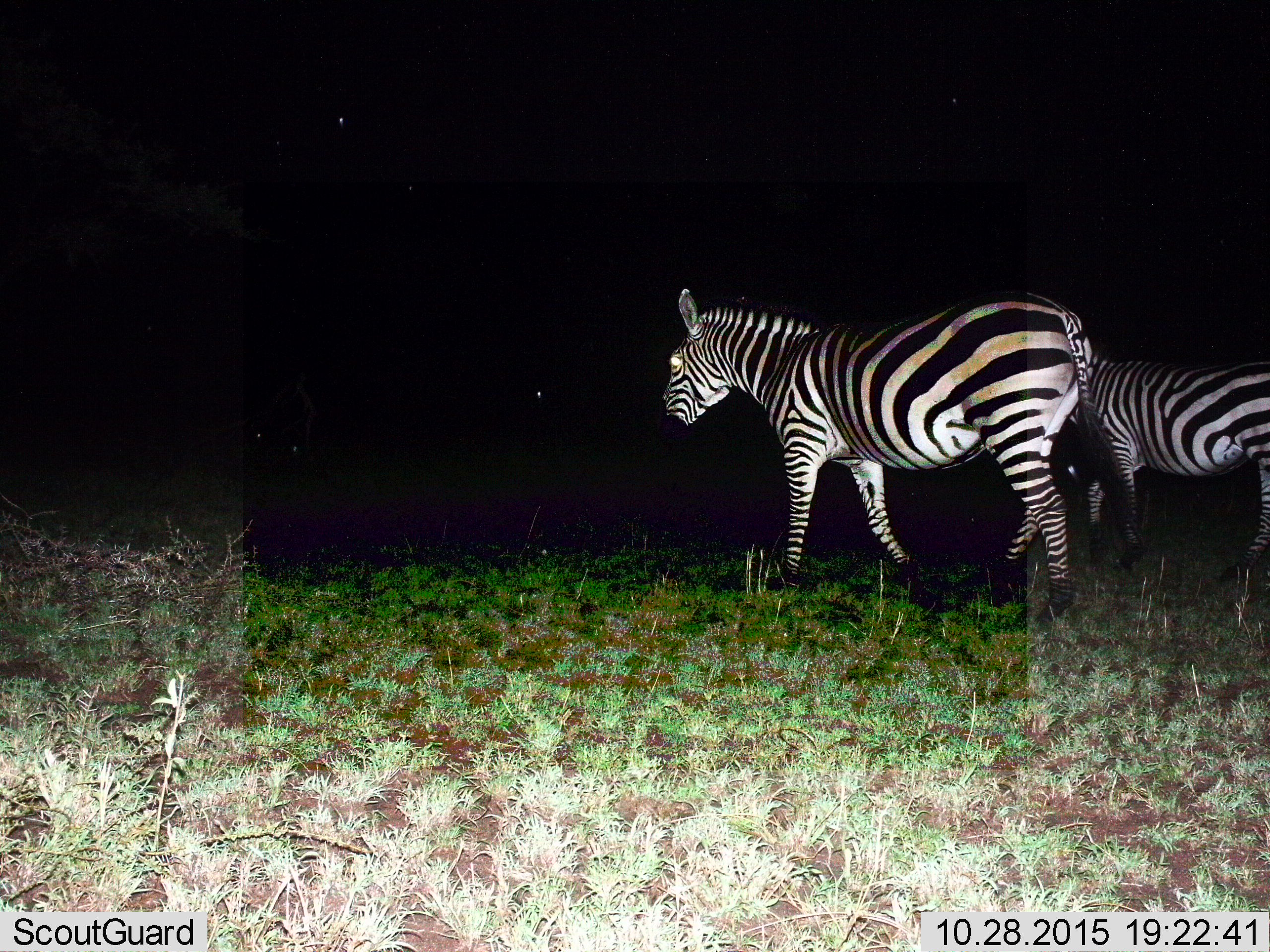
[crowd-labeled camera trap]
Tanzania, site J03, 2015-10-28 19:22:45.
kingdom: Animalia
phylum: Chordata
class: Mammalia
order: Perissodactyla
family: Equidae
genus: Equus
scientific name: Equus quagga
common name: plains zebra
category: zebra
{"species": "zebra (plains zebra) (Equus quagga)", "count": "2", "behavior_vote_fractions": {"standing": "22%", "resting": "0%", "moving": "78%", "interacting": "0%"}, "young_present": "0%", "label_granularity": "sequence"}